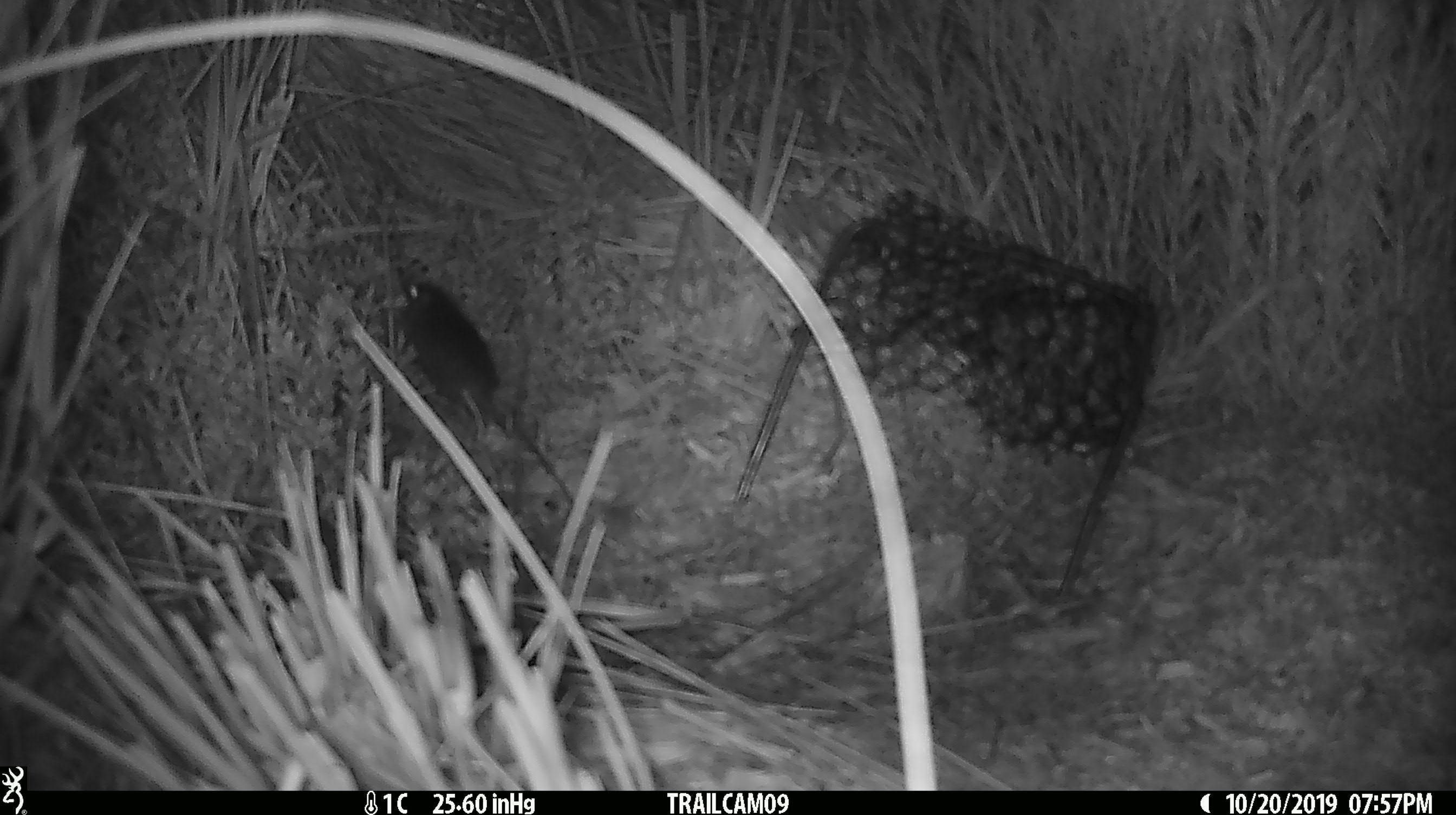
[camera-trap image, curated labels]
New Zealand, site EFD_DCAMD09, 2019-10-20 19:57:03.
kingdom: Animalia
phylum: Chordata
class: Mammalia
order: Rodentia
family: Muridae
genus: Mus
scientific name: Mus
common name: mouse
Mouse (Mus).